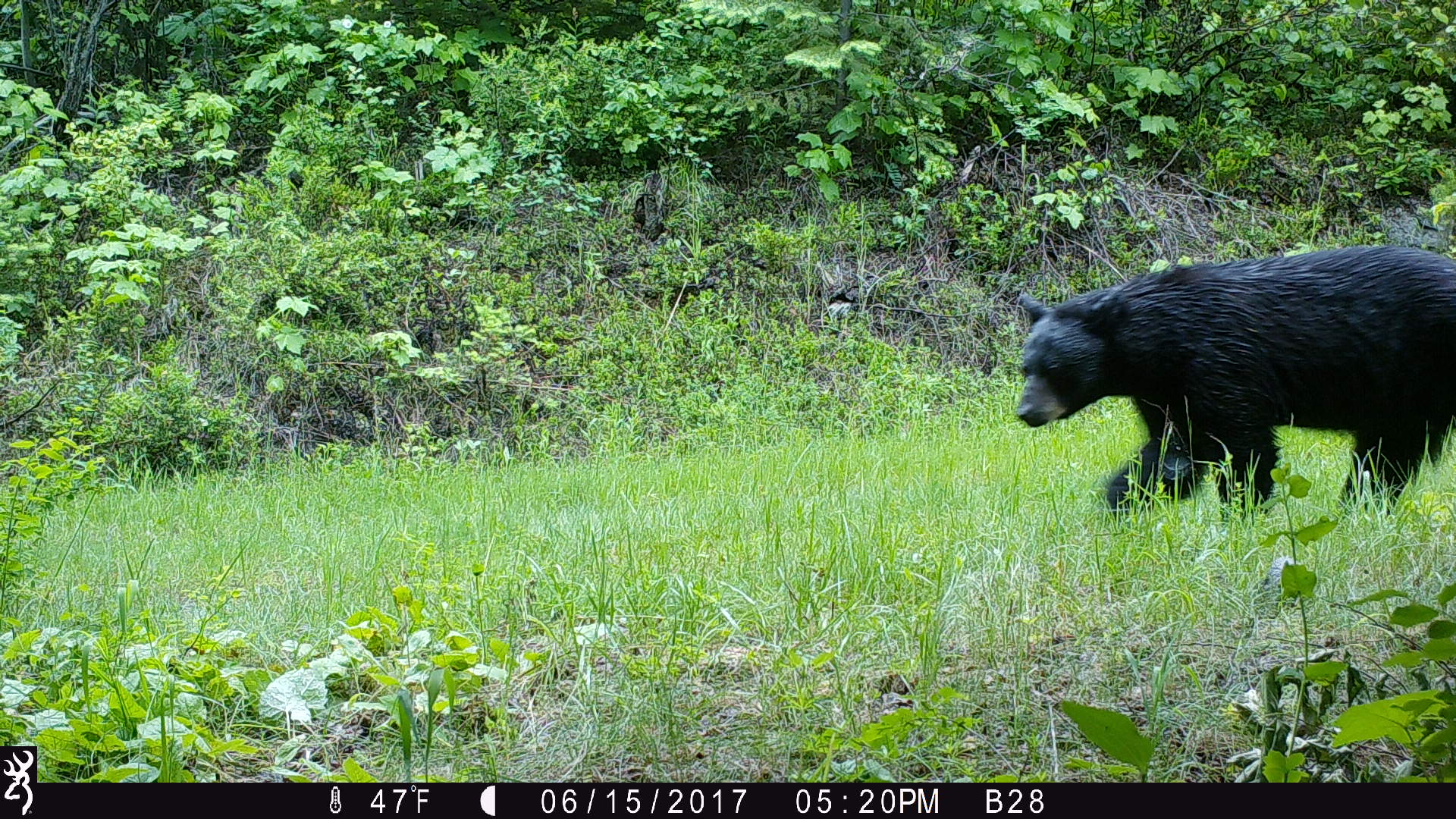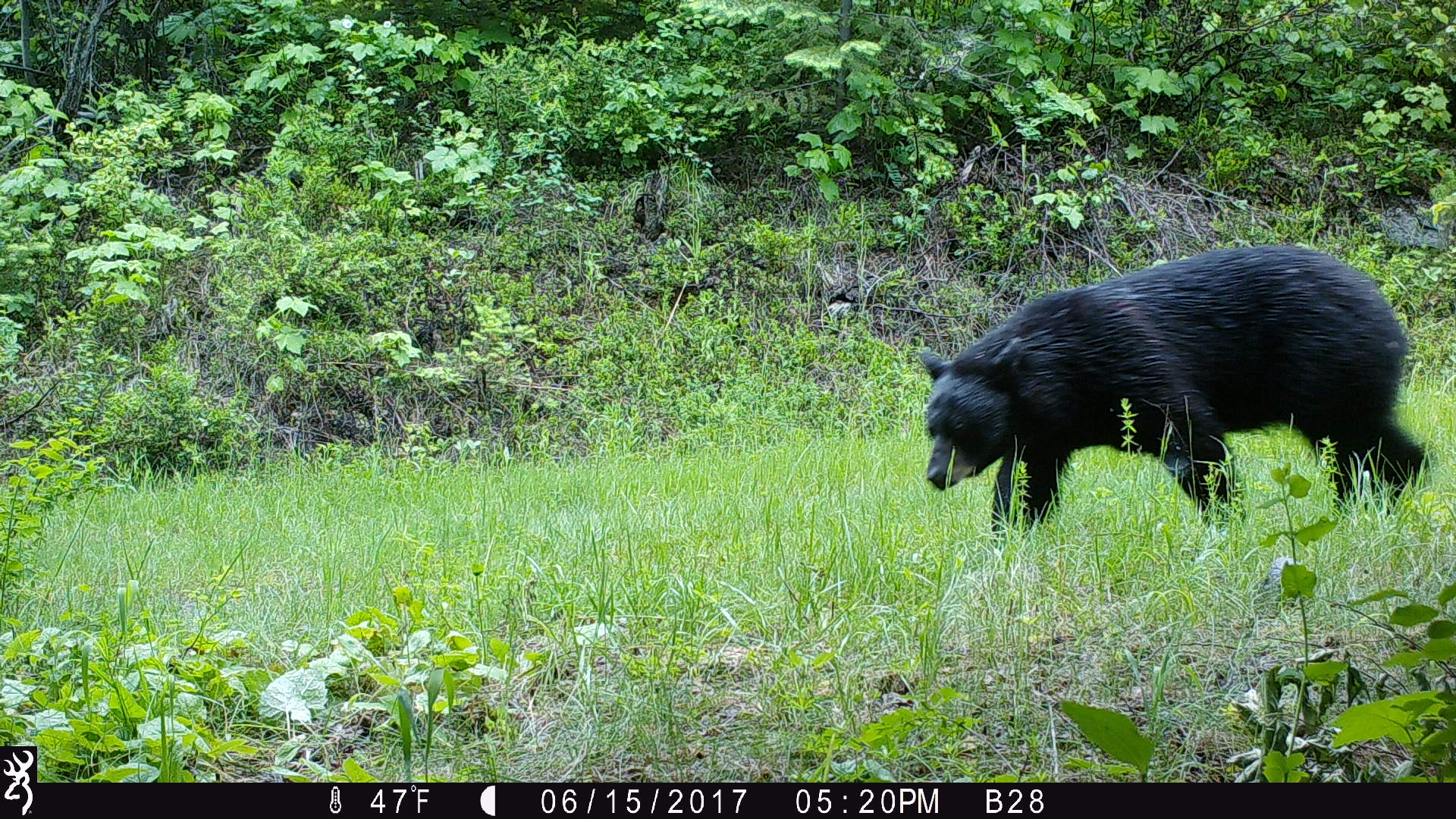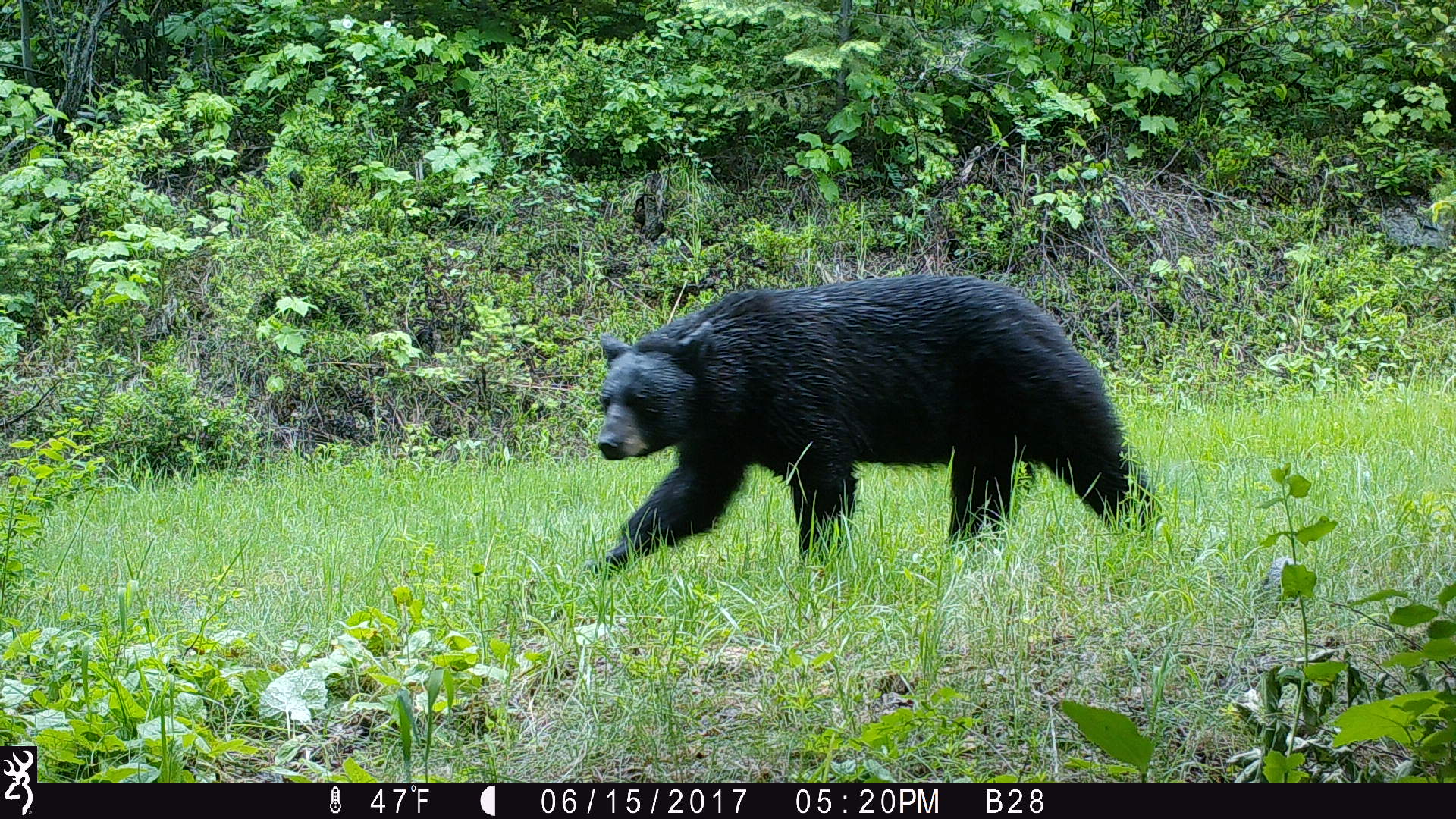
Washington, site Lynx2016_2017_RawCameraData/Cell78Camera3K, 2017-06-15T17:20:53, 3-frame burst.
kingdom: Animalia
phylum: Chordata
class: Mammalia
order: Carnivora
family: Ursidae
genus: Ursus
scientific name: Ursus americanus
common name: american black bear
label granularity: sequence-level